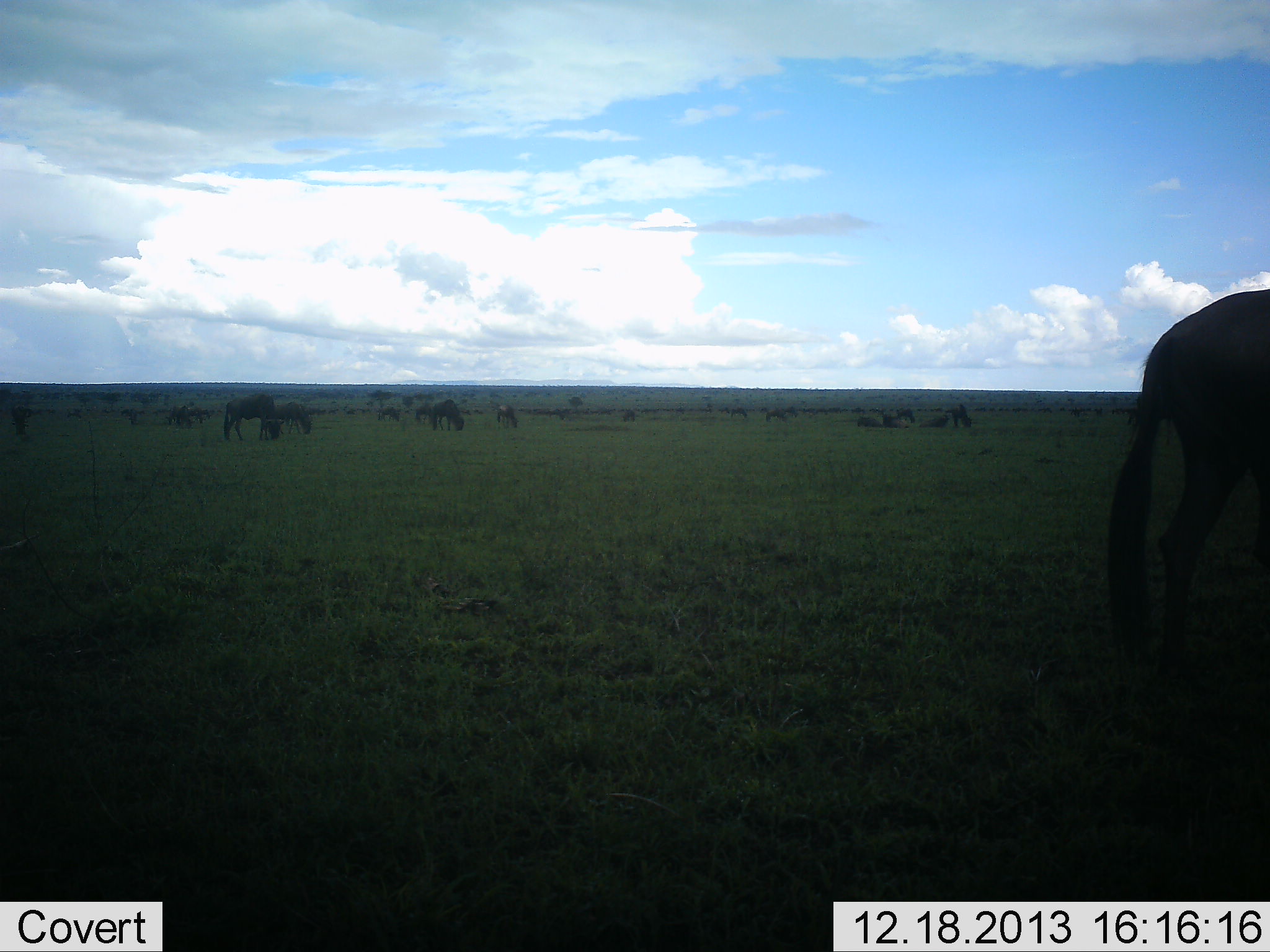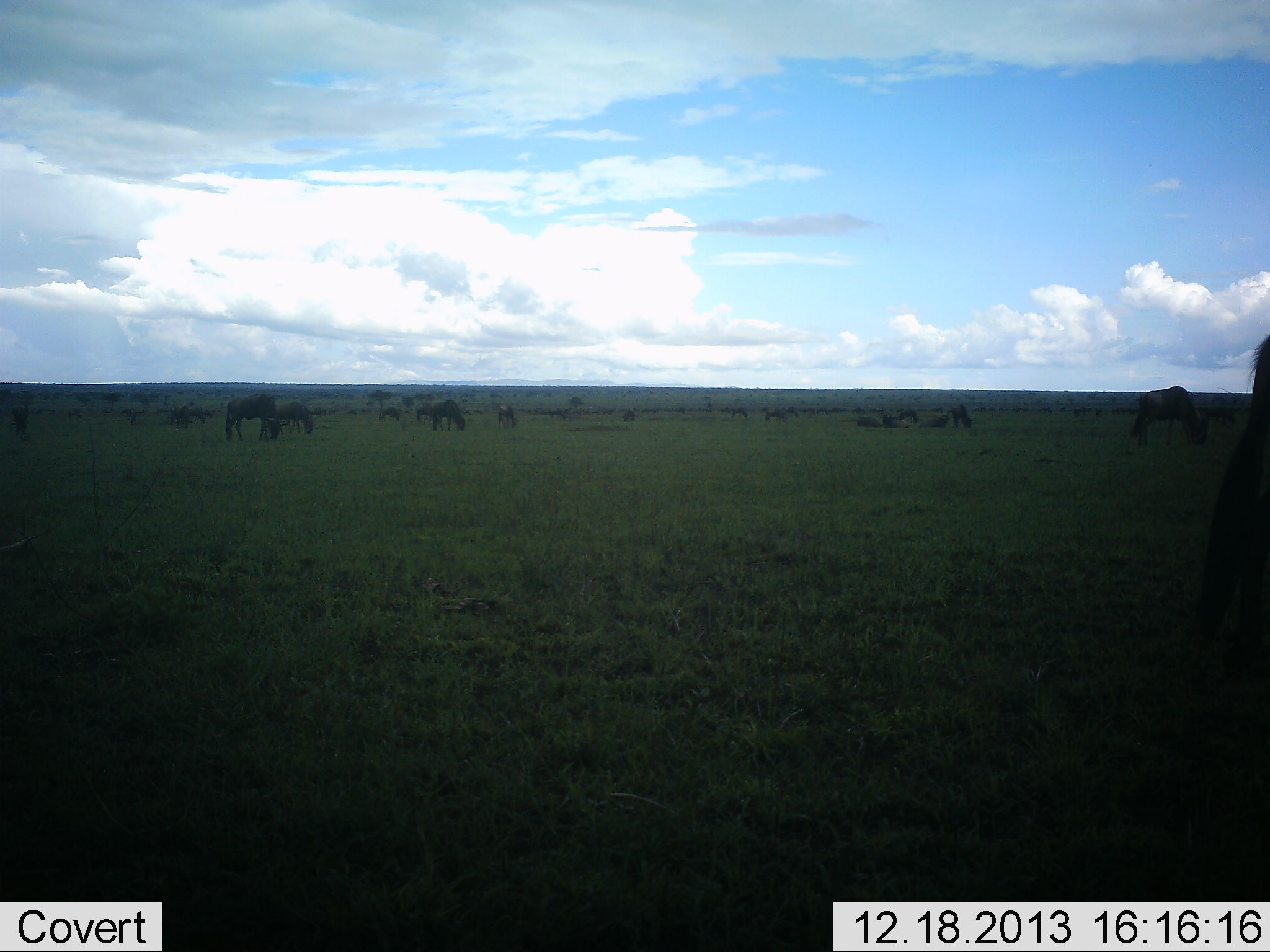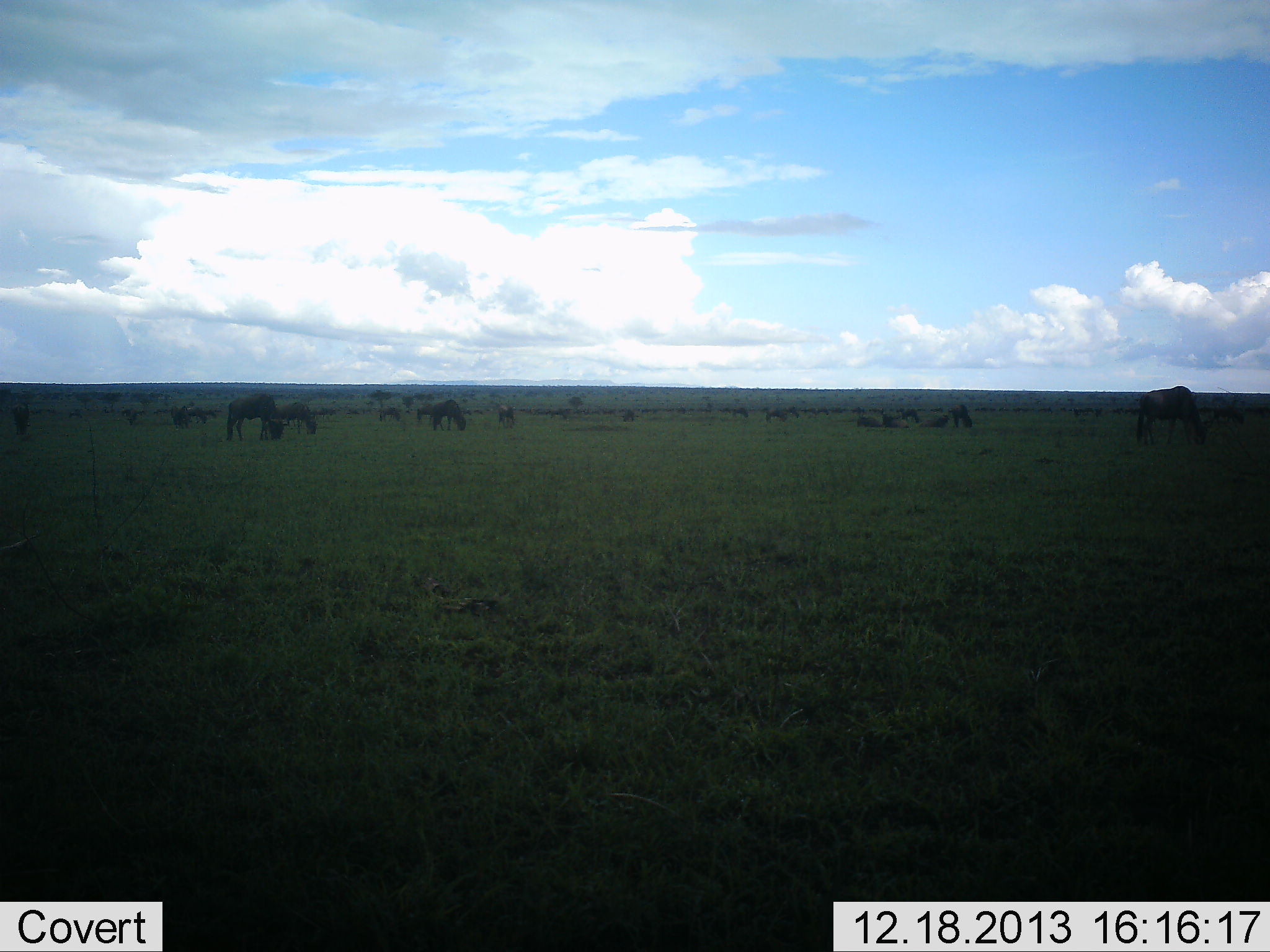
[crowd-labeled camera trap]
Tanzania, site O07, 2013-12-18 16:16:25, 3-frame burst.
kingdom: Animalia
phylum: Chordata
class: Mammalia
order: Artiodactyla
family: Bovidae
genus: Connochaetes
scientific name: Connochaetes taurinus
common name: blue wildebeest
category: wildebeest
Wildebeest (blue wildebeest) (Connochaetes taurinus), count 11-50. Behavior (volunteer vote fractions): standing 50%, resting 10%, moving 40%, interacting 0%. Young present (vote fraction): 0%. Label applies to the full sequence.